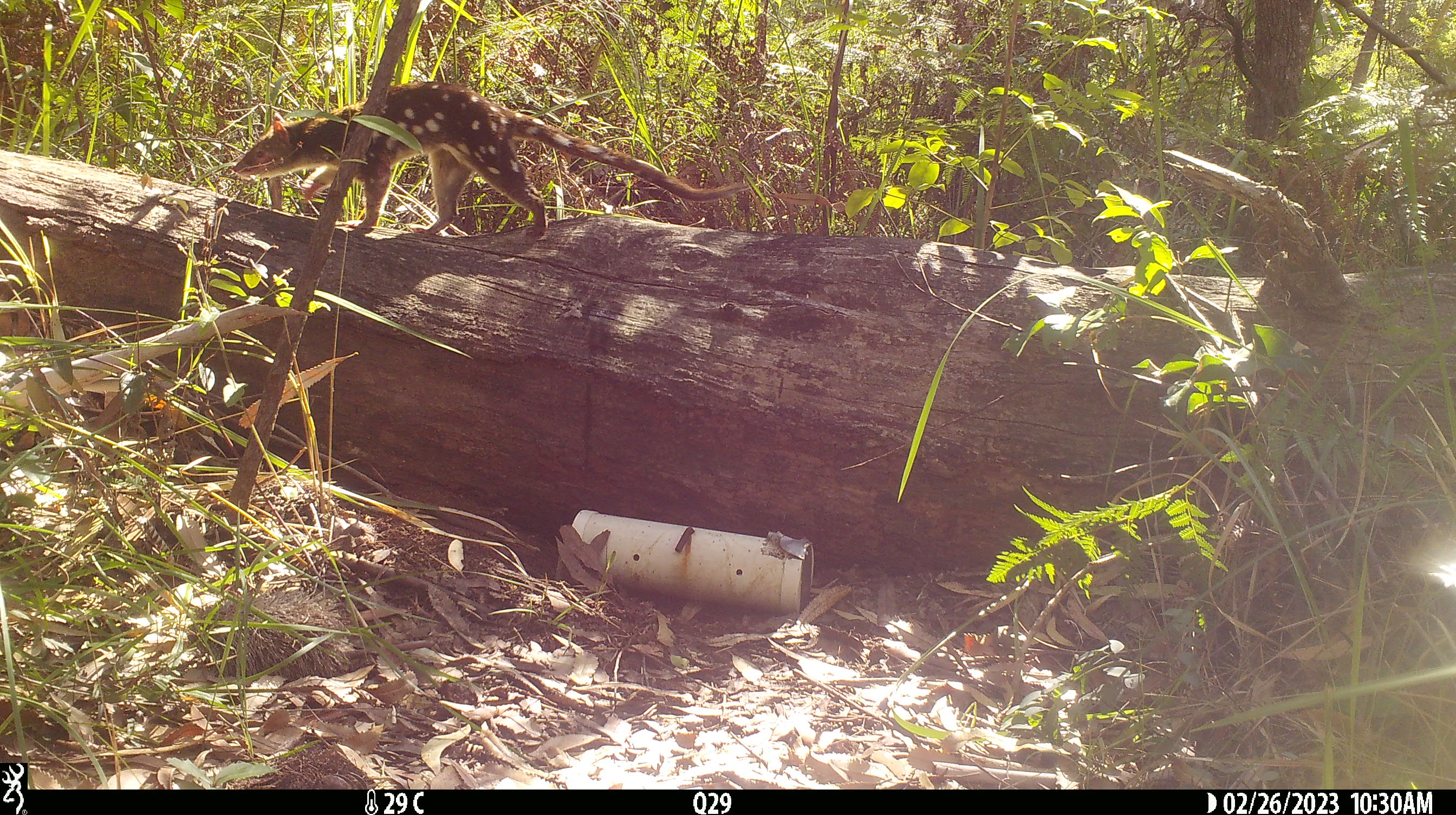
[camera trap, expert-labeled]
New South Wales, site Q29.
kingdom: Animalia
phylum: Chordata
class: Mammalia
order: Dasyuromorphia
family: Dasyuridae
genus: Dasyurus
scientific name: Dasyurus maculatus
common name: spotted-tailed quoll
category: quoll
Quoll (spotted-tailed quoll) (Dasyurus maculatus).